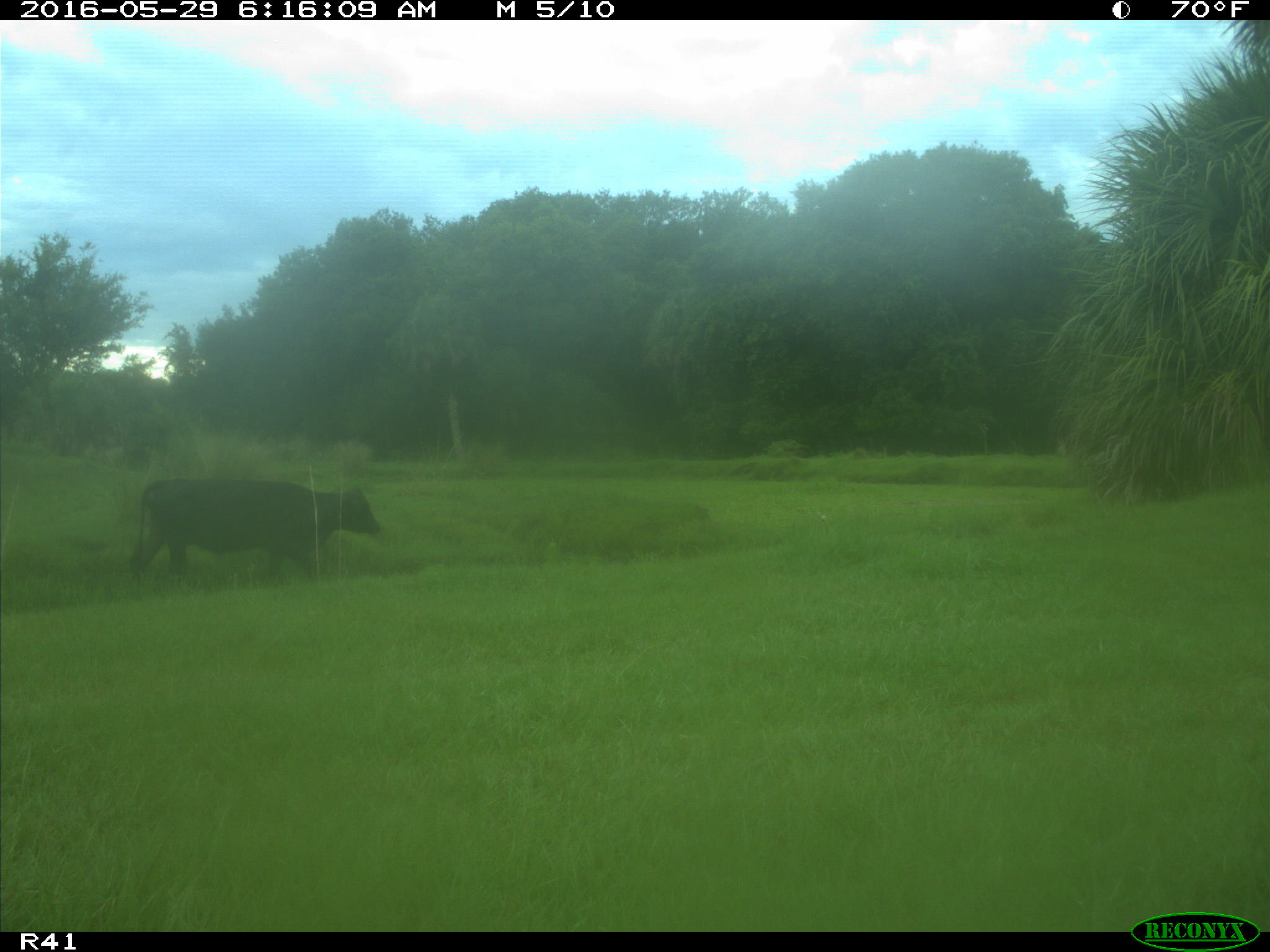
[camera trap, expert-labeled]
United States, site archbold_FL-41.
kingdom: Animalia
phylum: Chordata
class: Mammalia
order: Artiodactyla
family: Bovidae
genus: Bos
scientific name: Bos taurus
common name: domestic cow